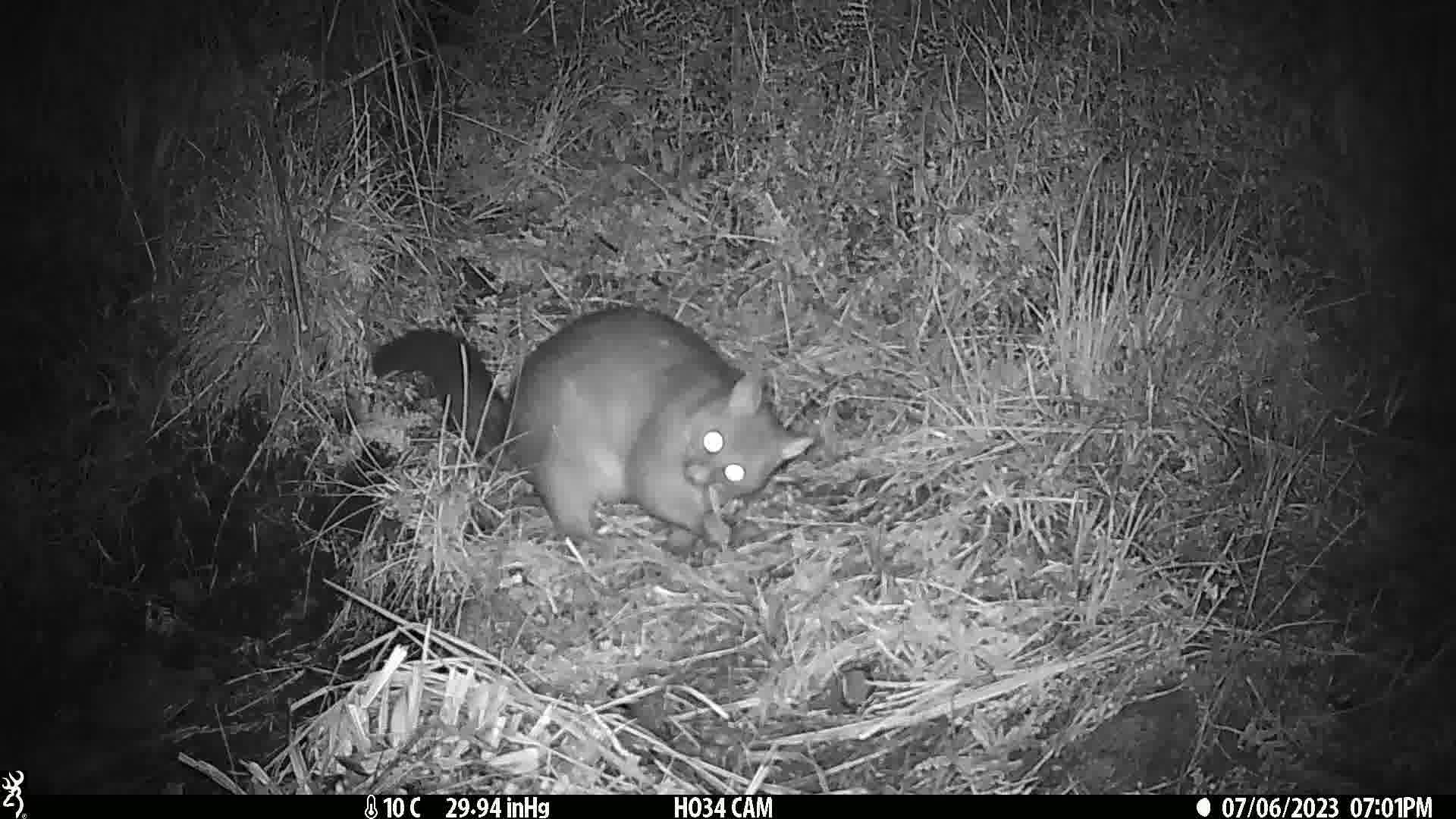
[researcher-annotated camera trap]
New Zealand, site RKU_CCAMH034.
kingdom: Animalia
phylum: Chordata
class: Mammalia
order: Diprotodontia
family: Phalangeridae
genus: Trichosurus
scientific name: Trichosurus vulpecula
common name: common brushtail possum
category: possum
Possum (common brushtail possum) (Trichosurus vulpecula).